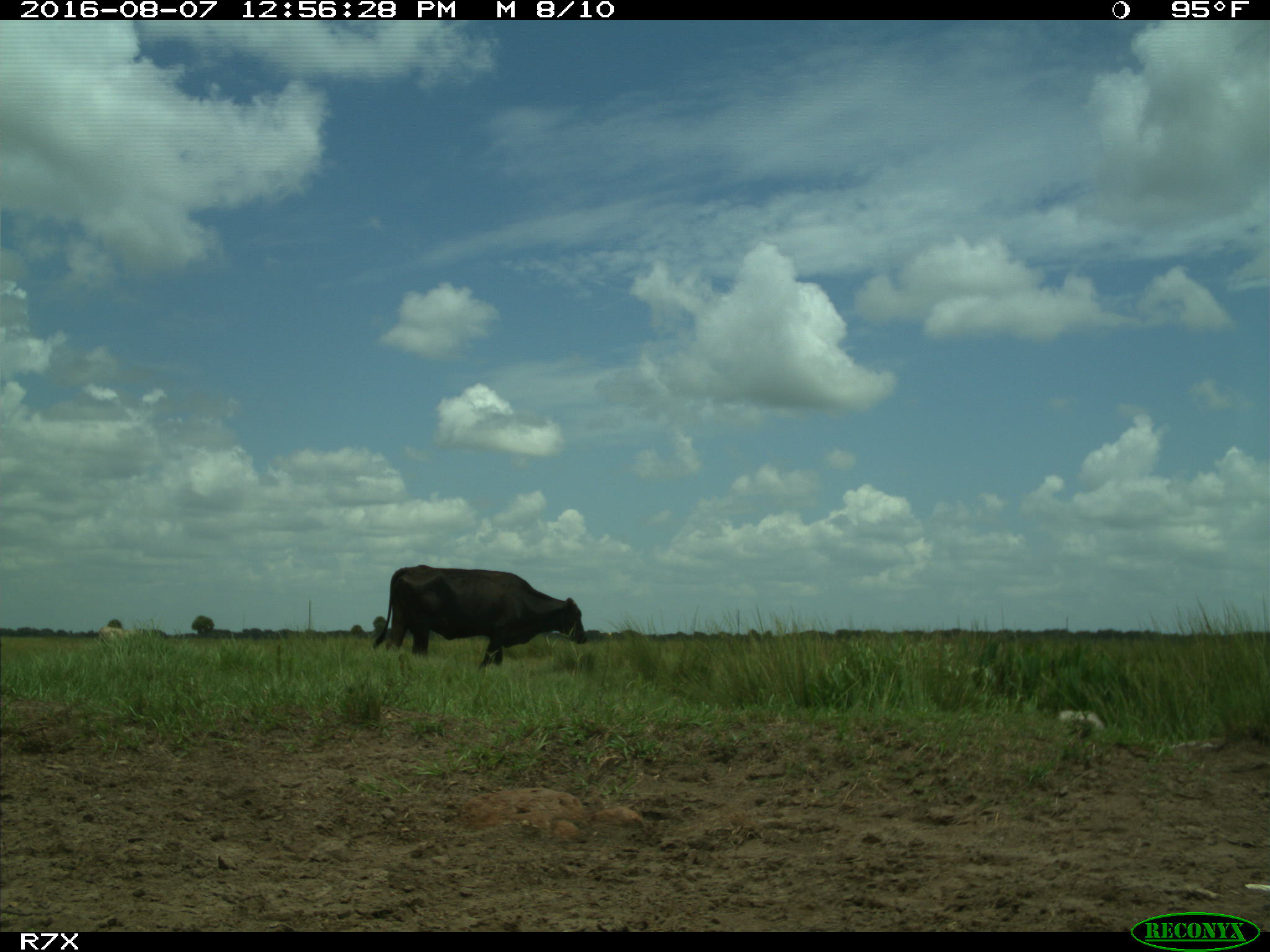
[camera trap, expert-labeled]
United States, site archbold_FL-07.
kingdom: Animalia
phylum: Chordata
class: Mammalia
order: Artiodactyla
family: Bovidae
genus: Bos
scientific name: Bos taurus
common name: domestic cow